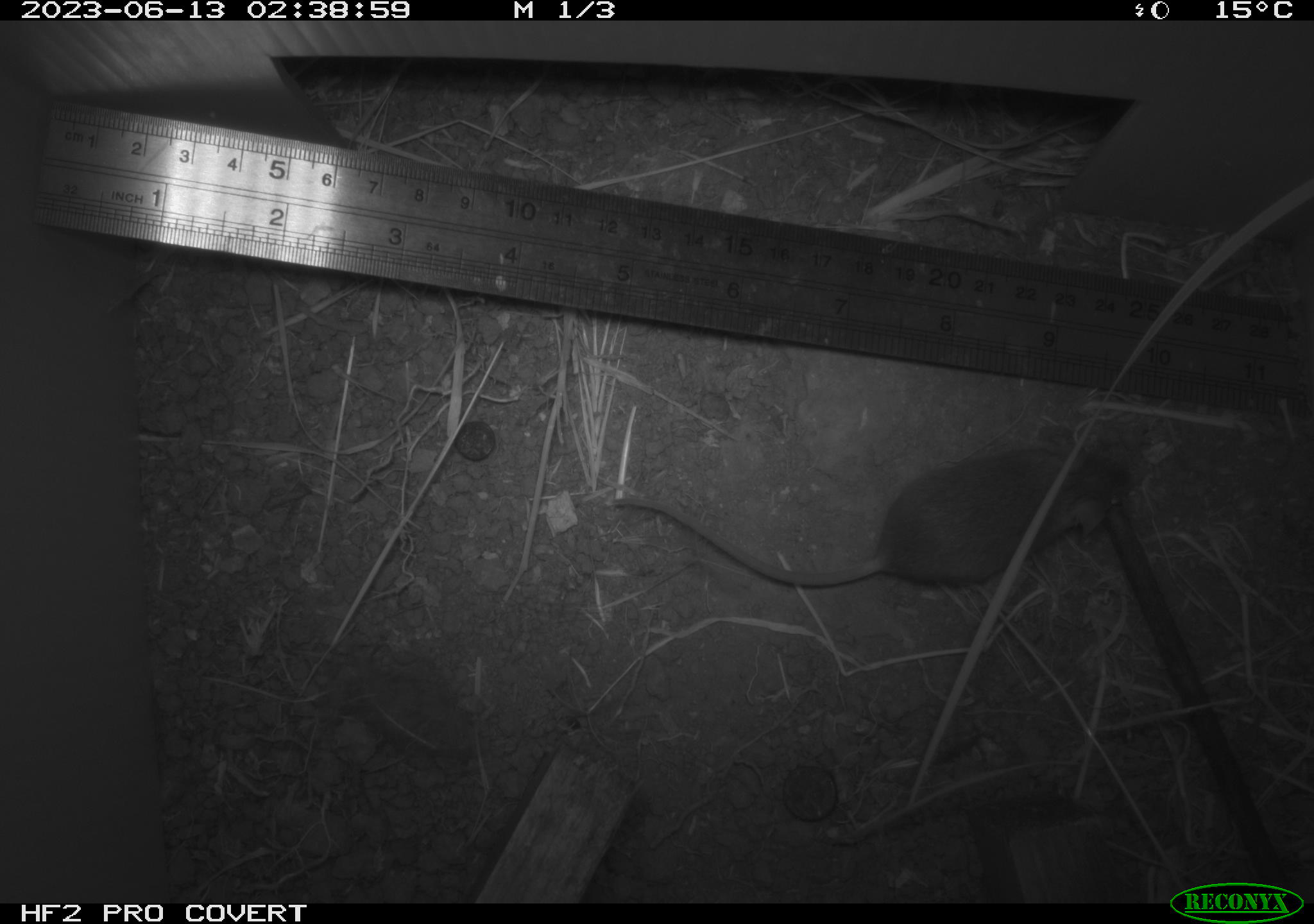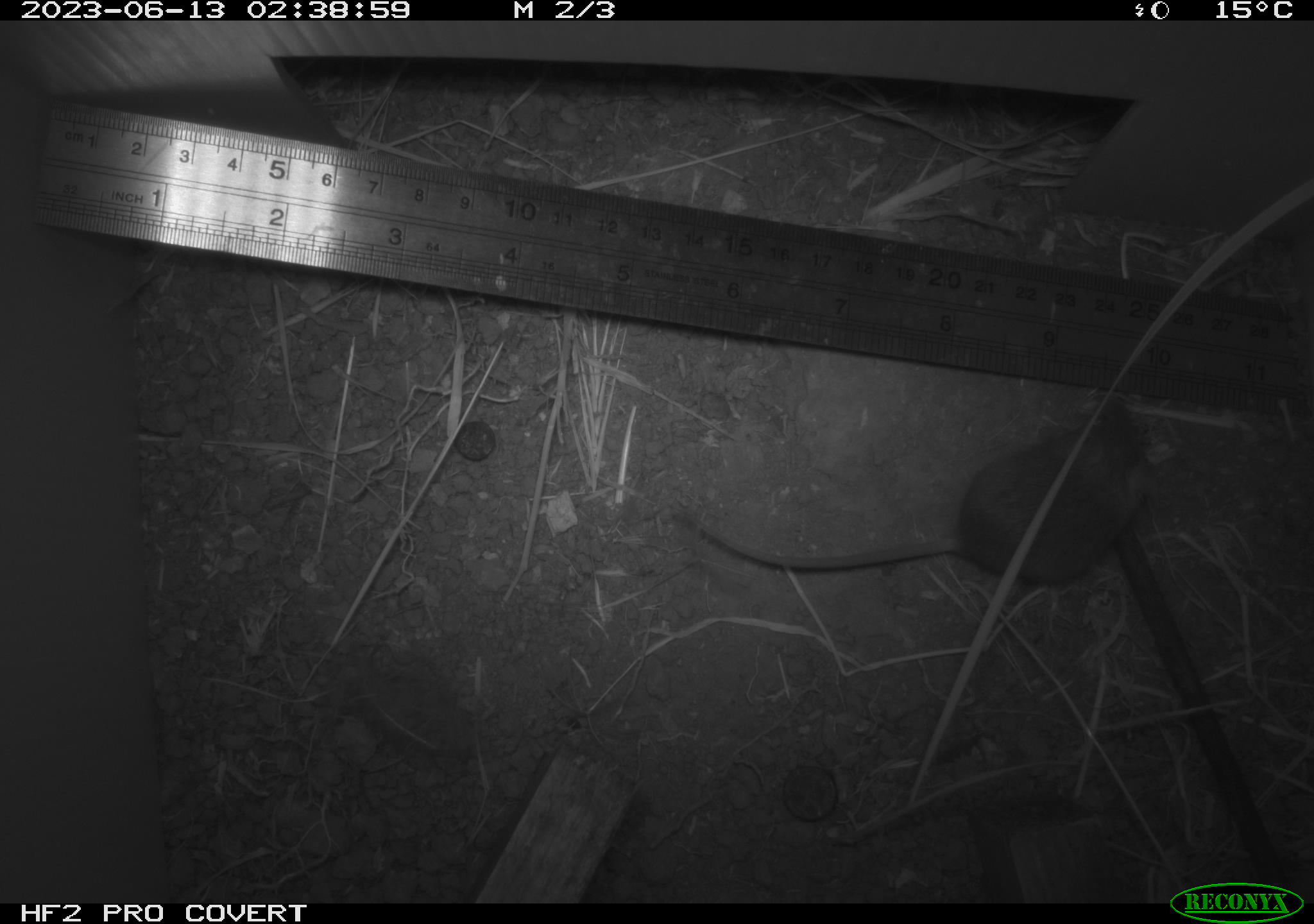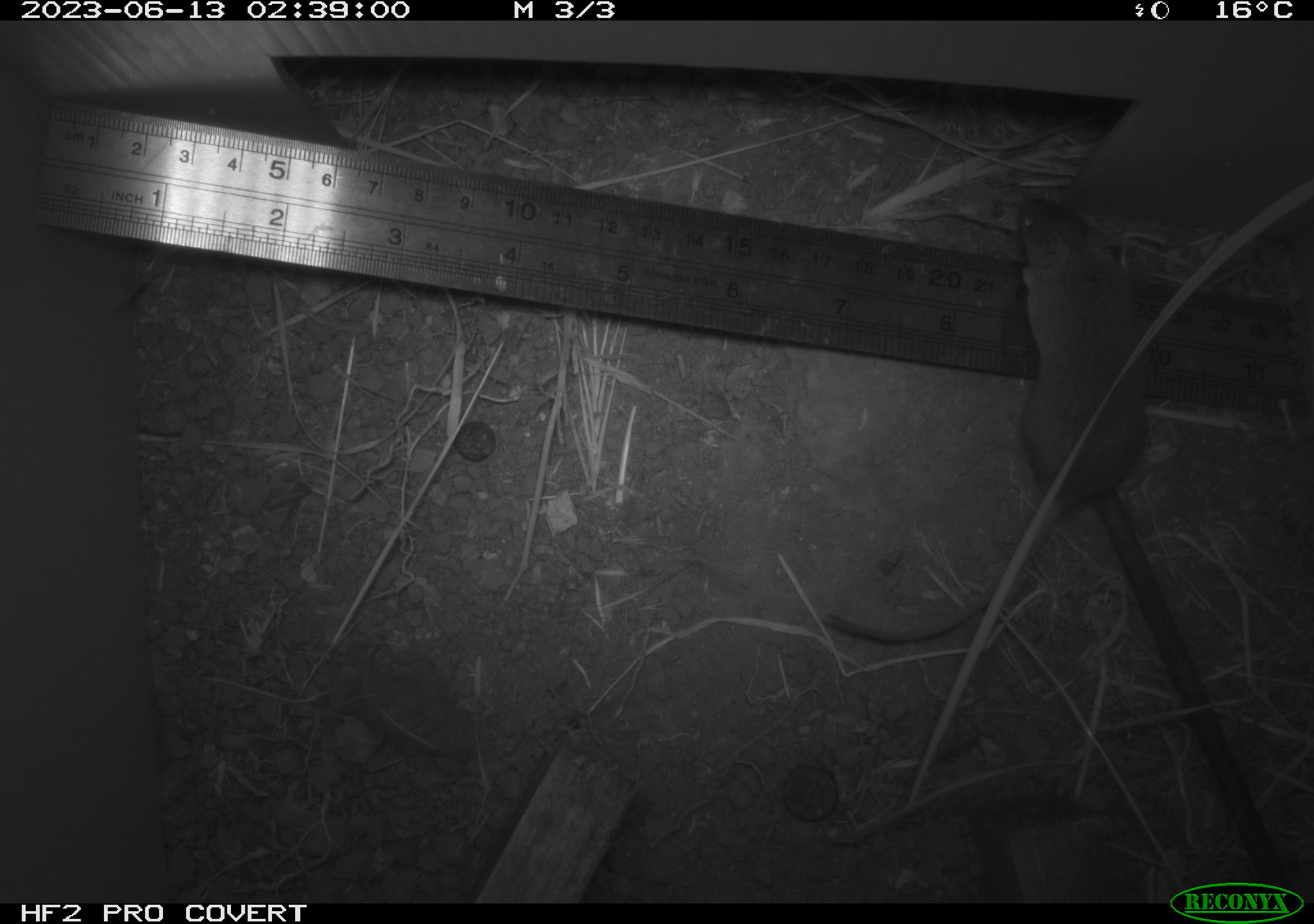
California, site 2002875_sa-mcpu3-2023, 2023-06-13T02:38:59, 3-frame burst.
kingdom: Animalia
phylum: Chordata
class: Mammalia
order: Rodentia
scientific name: Rodentia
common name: mouse species